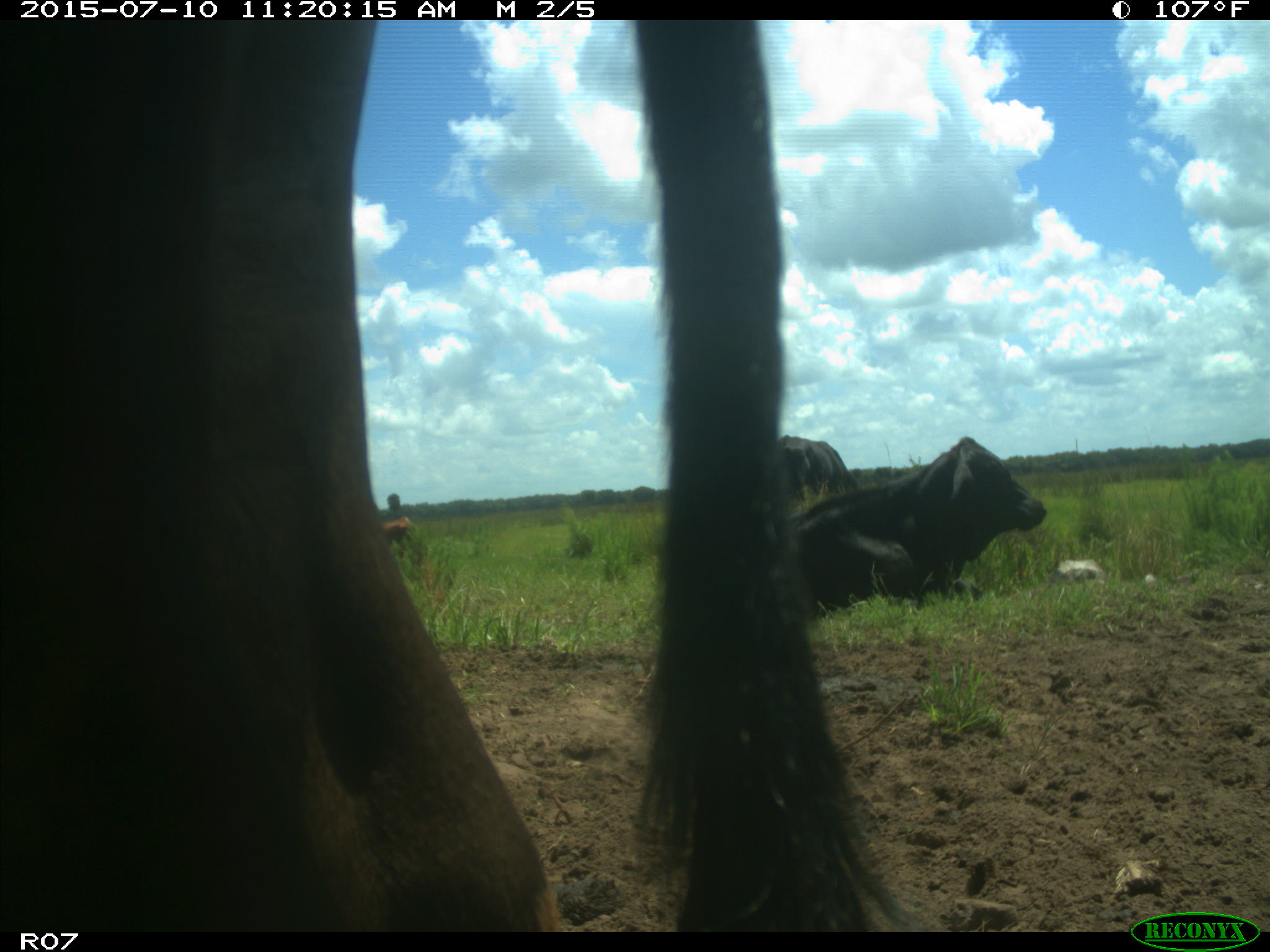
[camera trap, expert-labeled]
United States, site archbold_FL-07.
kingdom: Animalia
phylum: Chordata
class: Mammalia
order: Artiodactyla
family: Bovidae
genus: Bos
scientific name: Bos taurus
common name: domestic cow